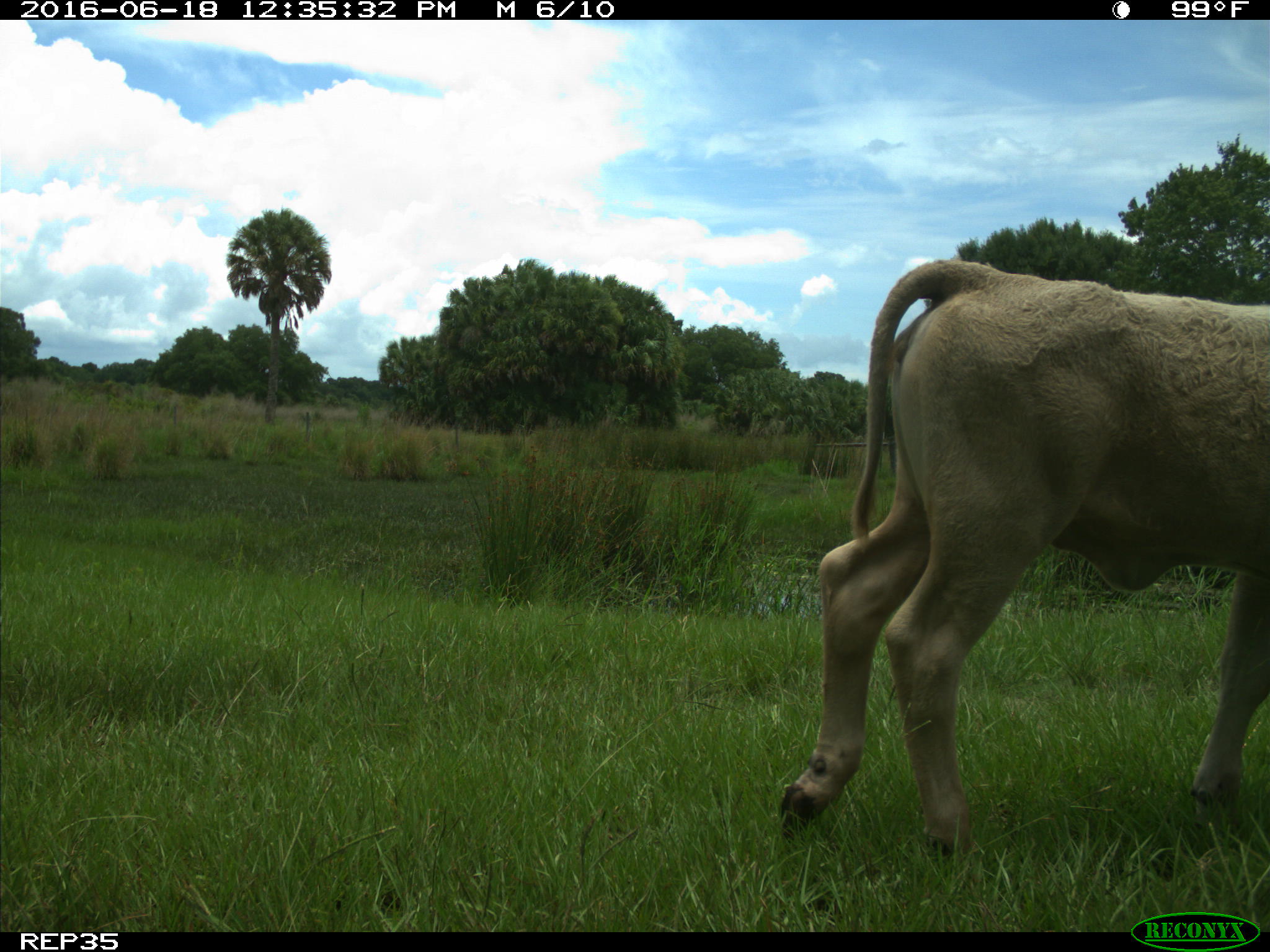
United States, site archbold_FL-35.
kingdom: Animalia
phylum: Chordata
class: Mammalia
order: Artiodactyla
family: Bovidae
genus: Bos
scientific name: Bos taurus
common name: domestic cow